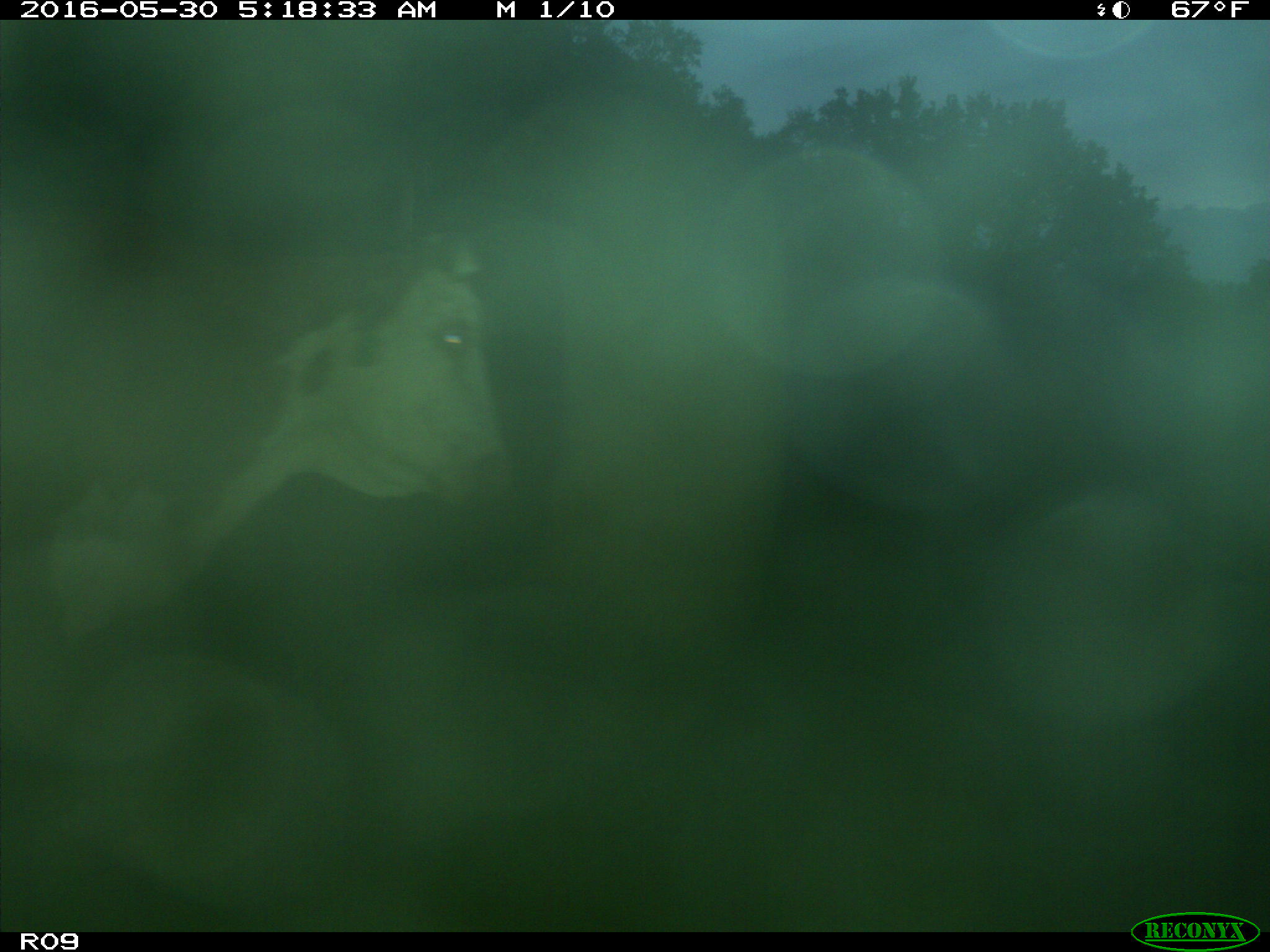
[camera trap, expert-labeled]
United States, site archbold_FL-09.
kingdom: Animalia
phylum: Chordata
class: Mammalia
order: Artiodactyla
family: Bovidae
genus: Bos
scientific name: Bos taurus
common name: domestic cow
Bos taurus (domestic cow).